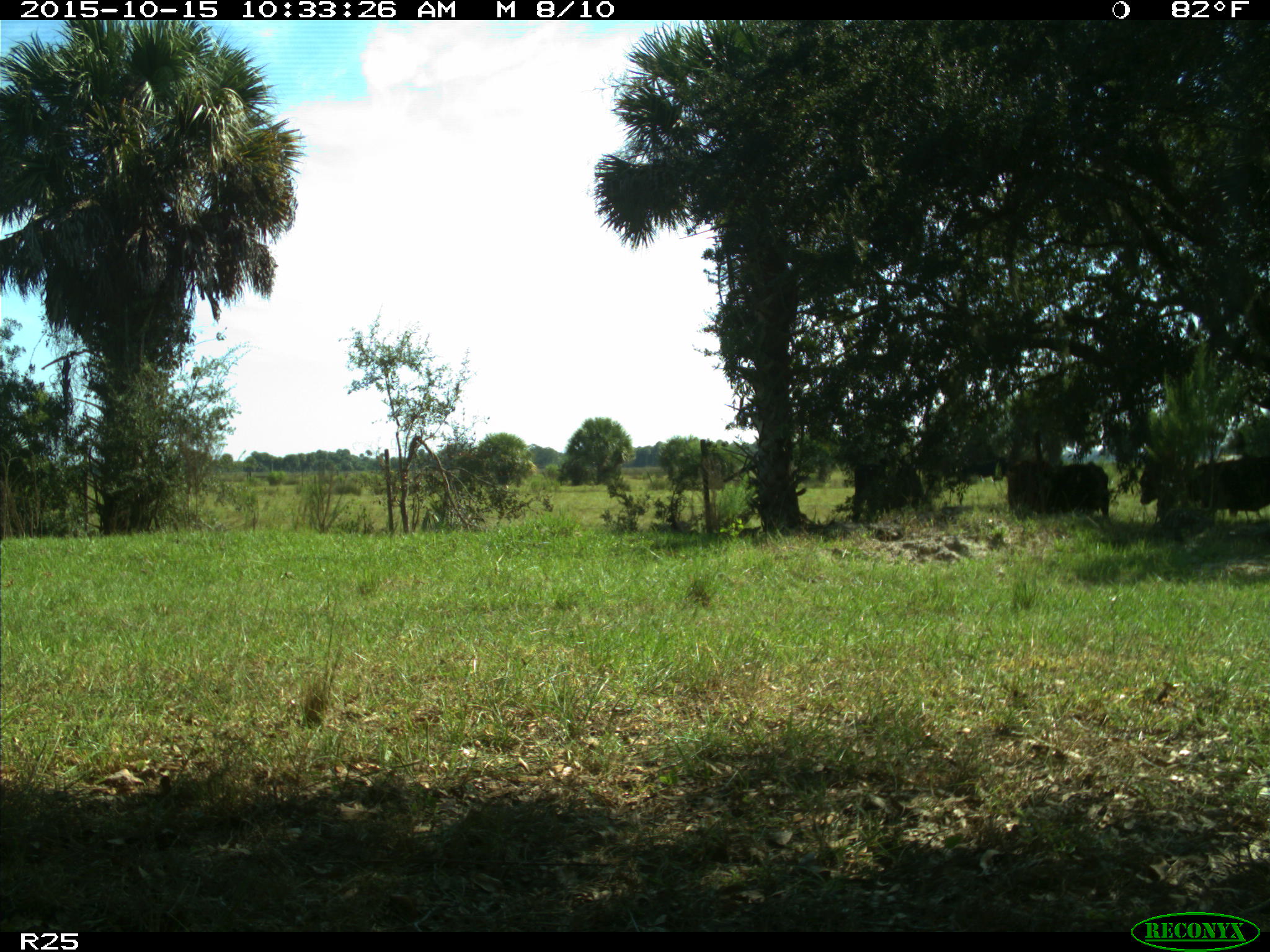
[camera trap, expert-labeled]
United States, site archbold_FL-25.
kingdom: Animalia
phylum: Chordata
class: Mammalia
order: Artiodactyla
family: Bovidae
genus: Bos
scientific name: Bos taurus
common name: domestic cow